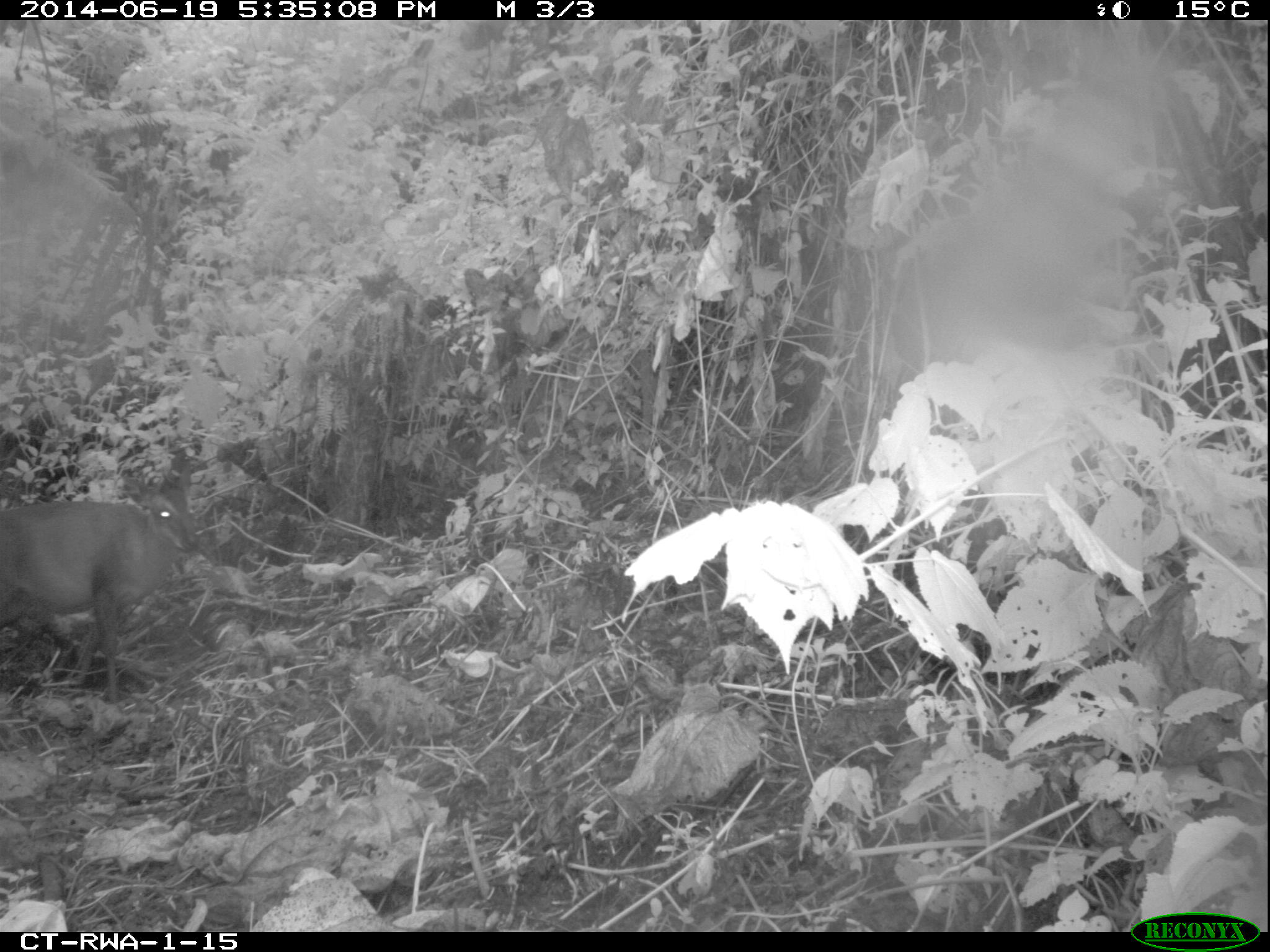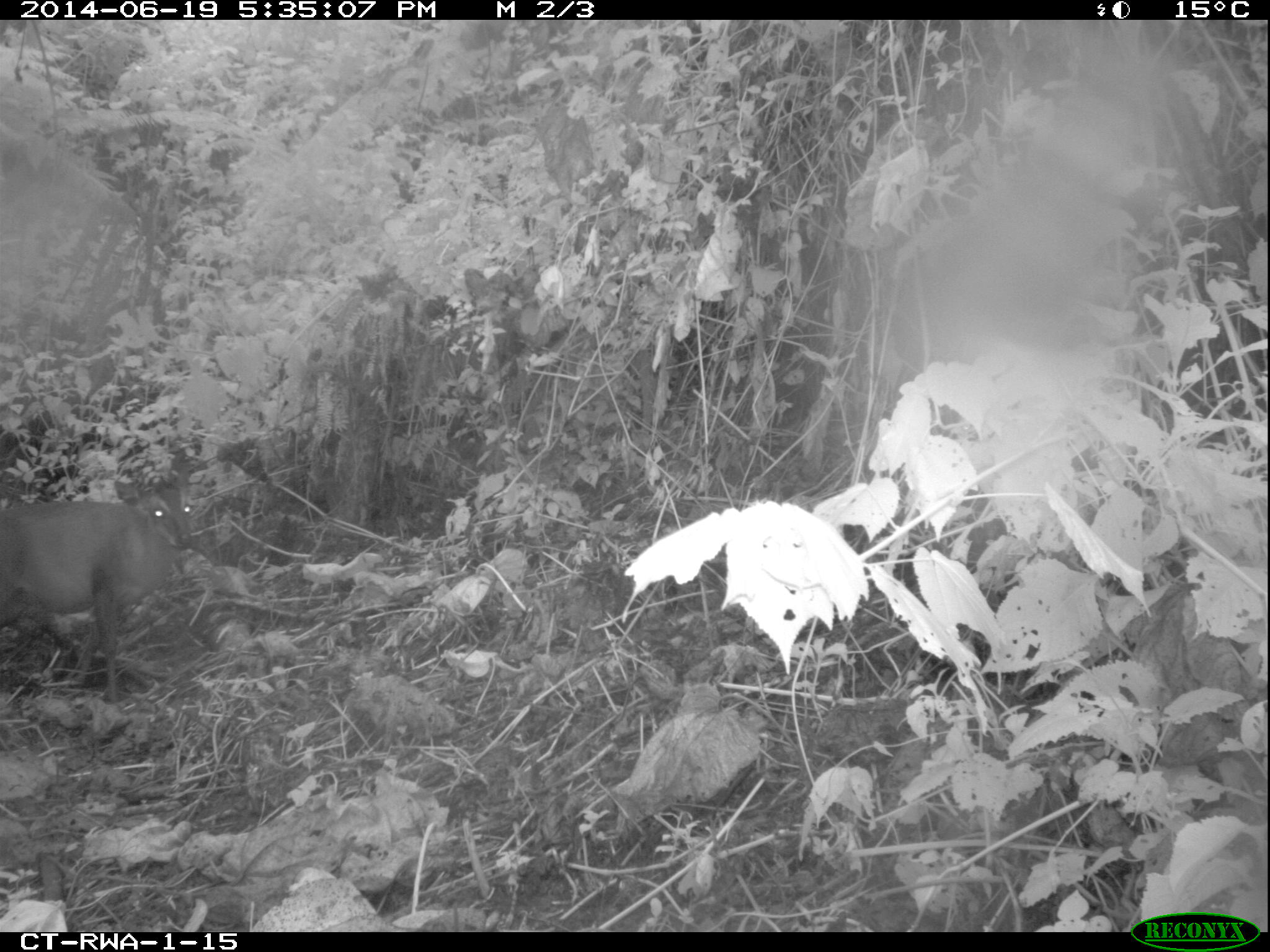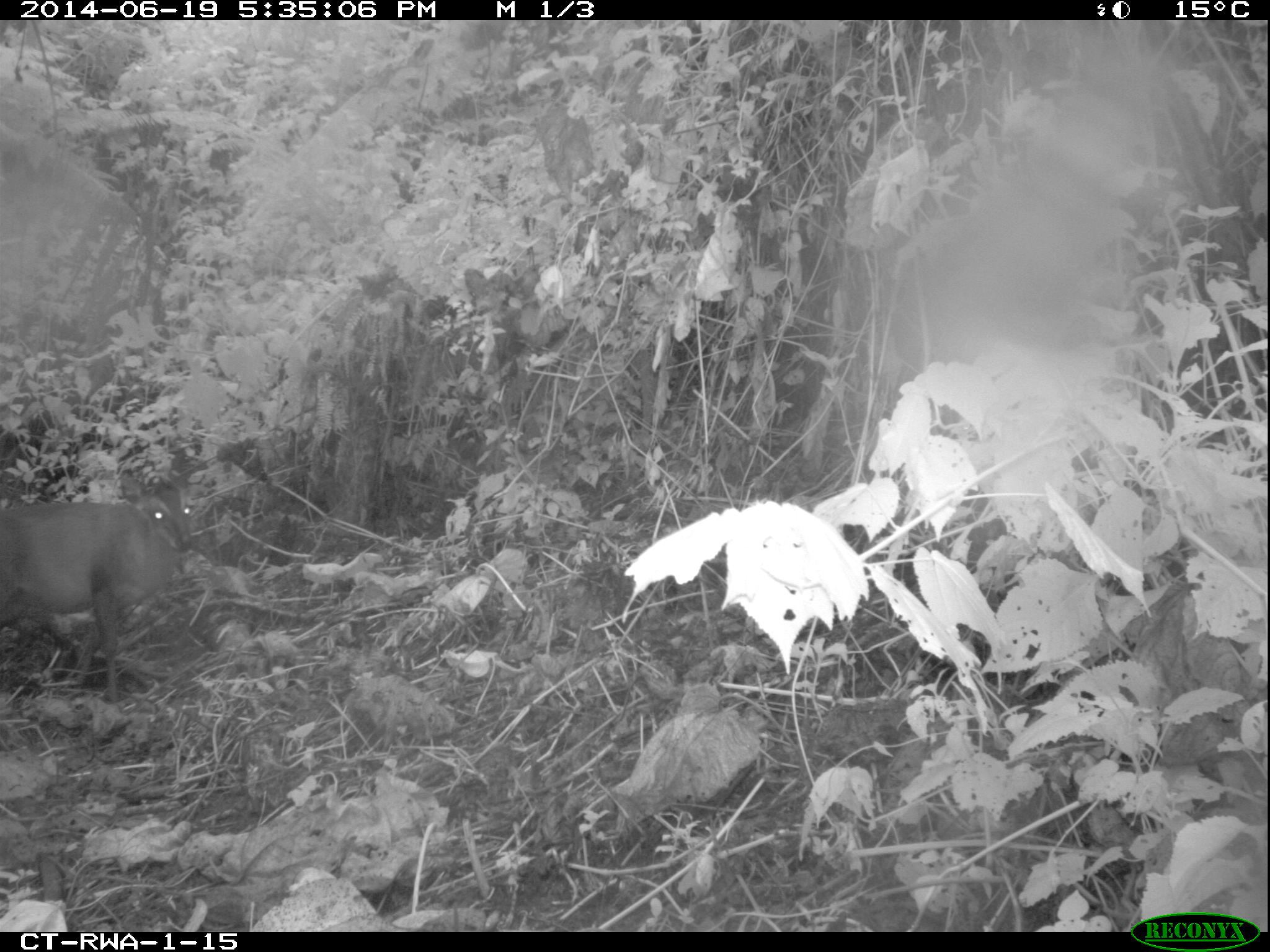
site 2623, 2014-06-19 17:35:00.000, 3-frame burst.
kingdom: Animalia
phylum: Chordata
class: Mammalia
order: Artiodactyla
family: Bovidae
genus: Cephalophus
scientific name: Cephalophus nigrifrons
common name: black-fronted duiker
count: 1